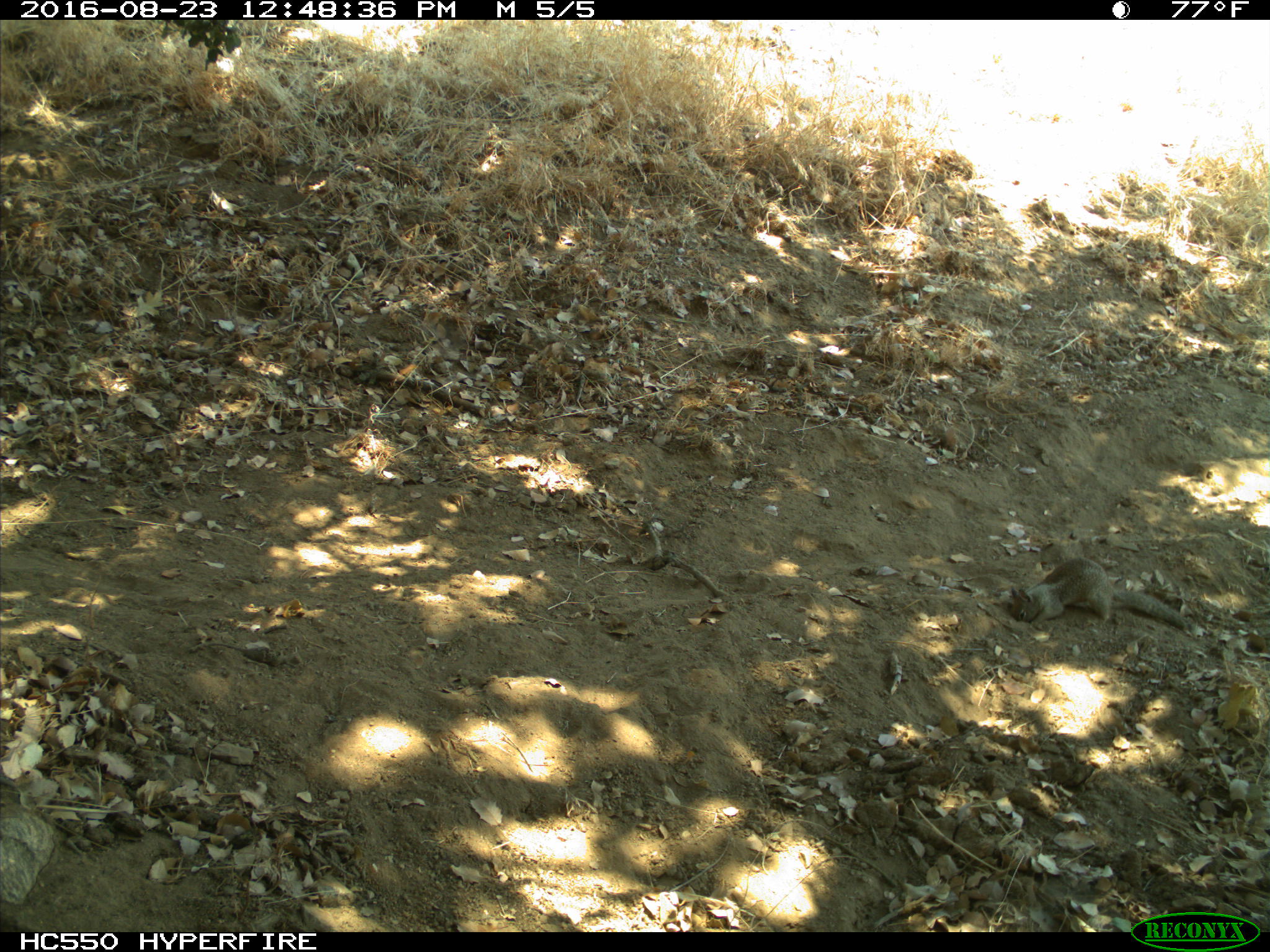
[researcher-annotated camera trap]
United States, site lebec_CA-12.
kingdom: Animalia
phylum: Chordata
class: Mammalia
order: Rodentia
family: Sciuridae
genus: Otospermophilus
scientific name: Otospermophilus beecheyi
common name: california ground squirrel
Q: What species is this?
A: Otospermophilus beecheyi (california ground squirrel).